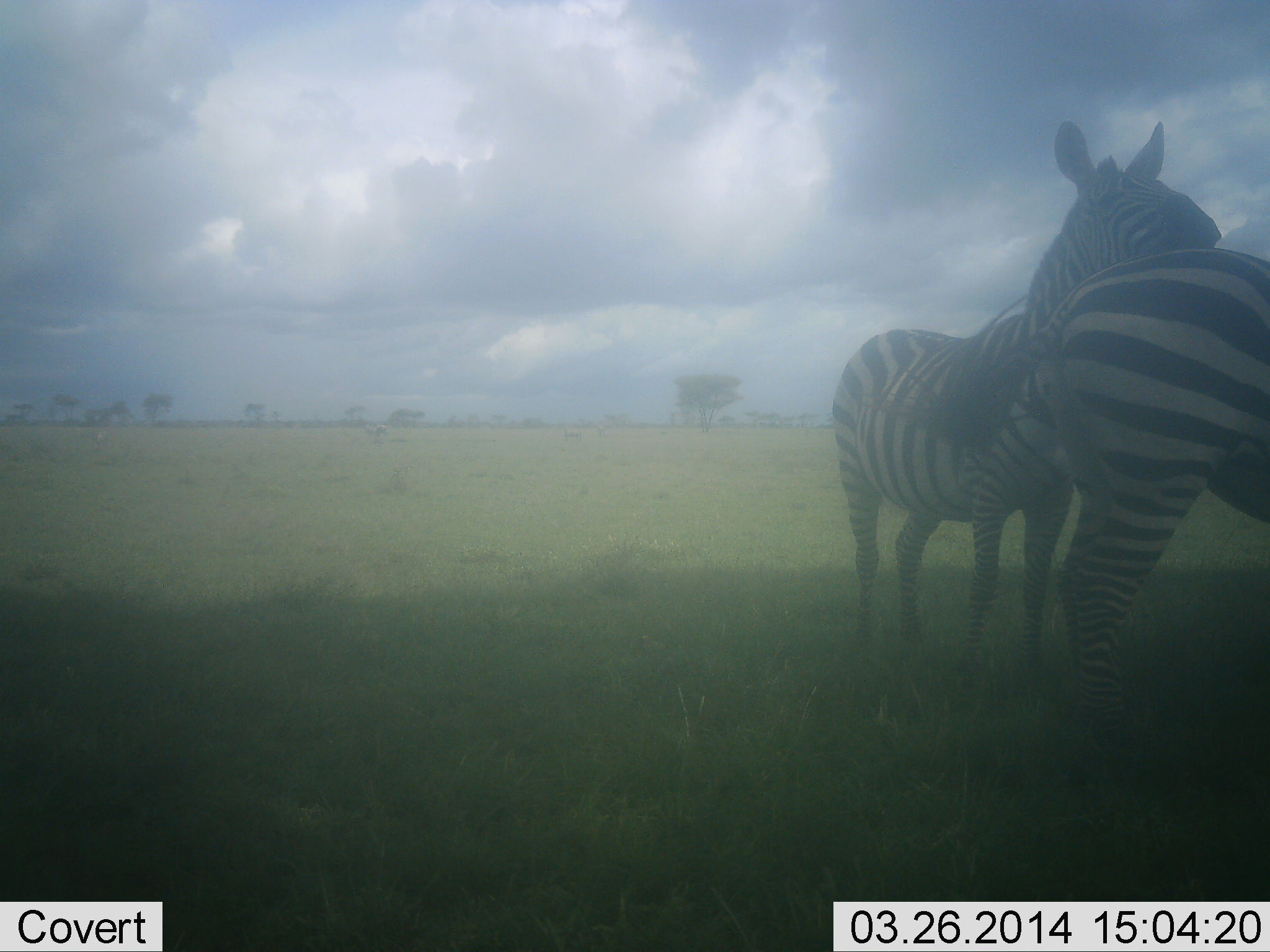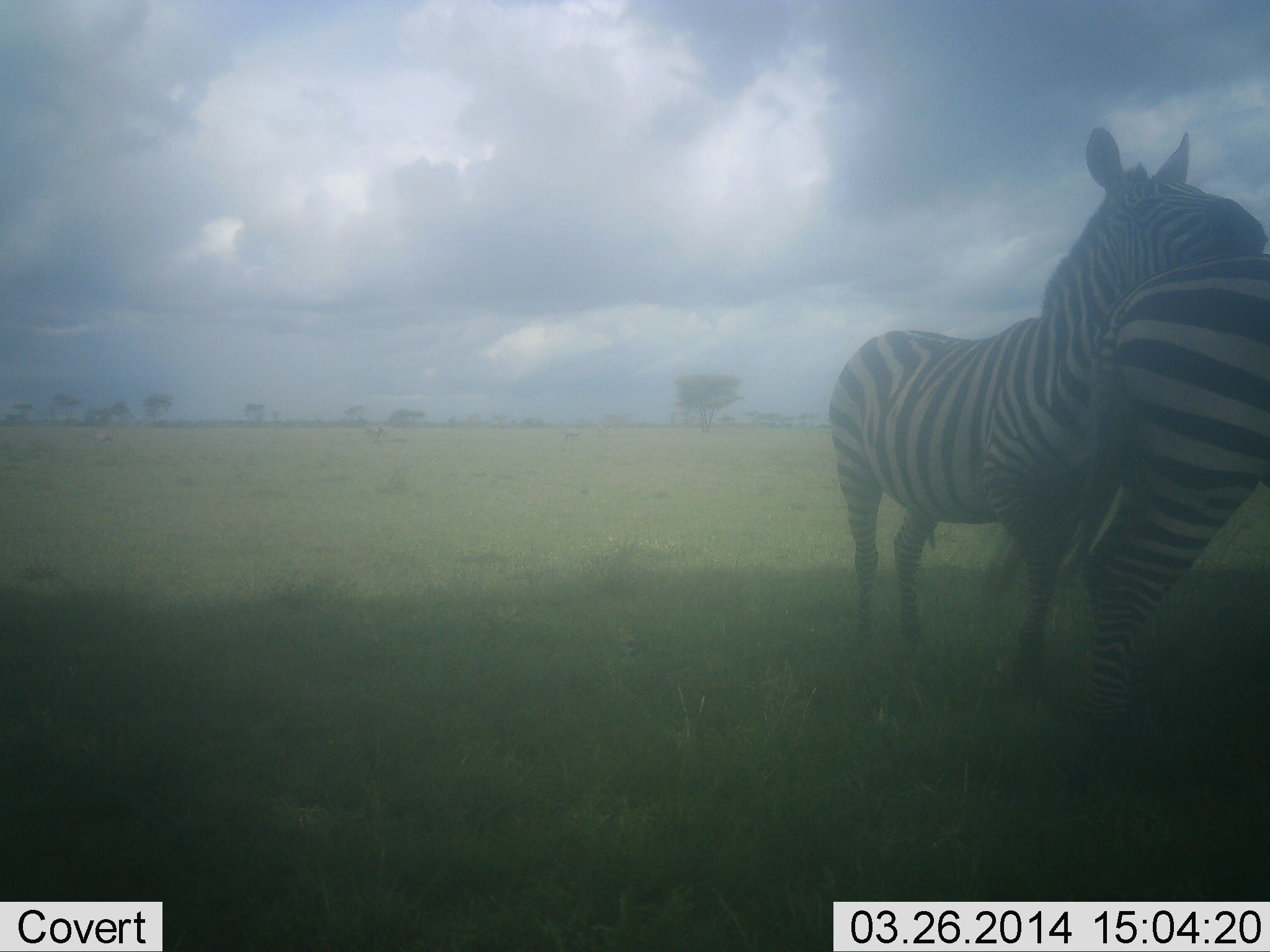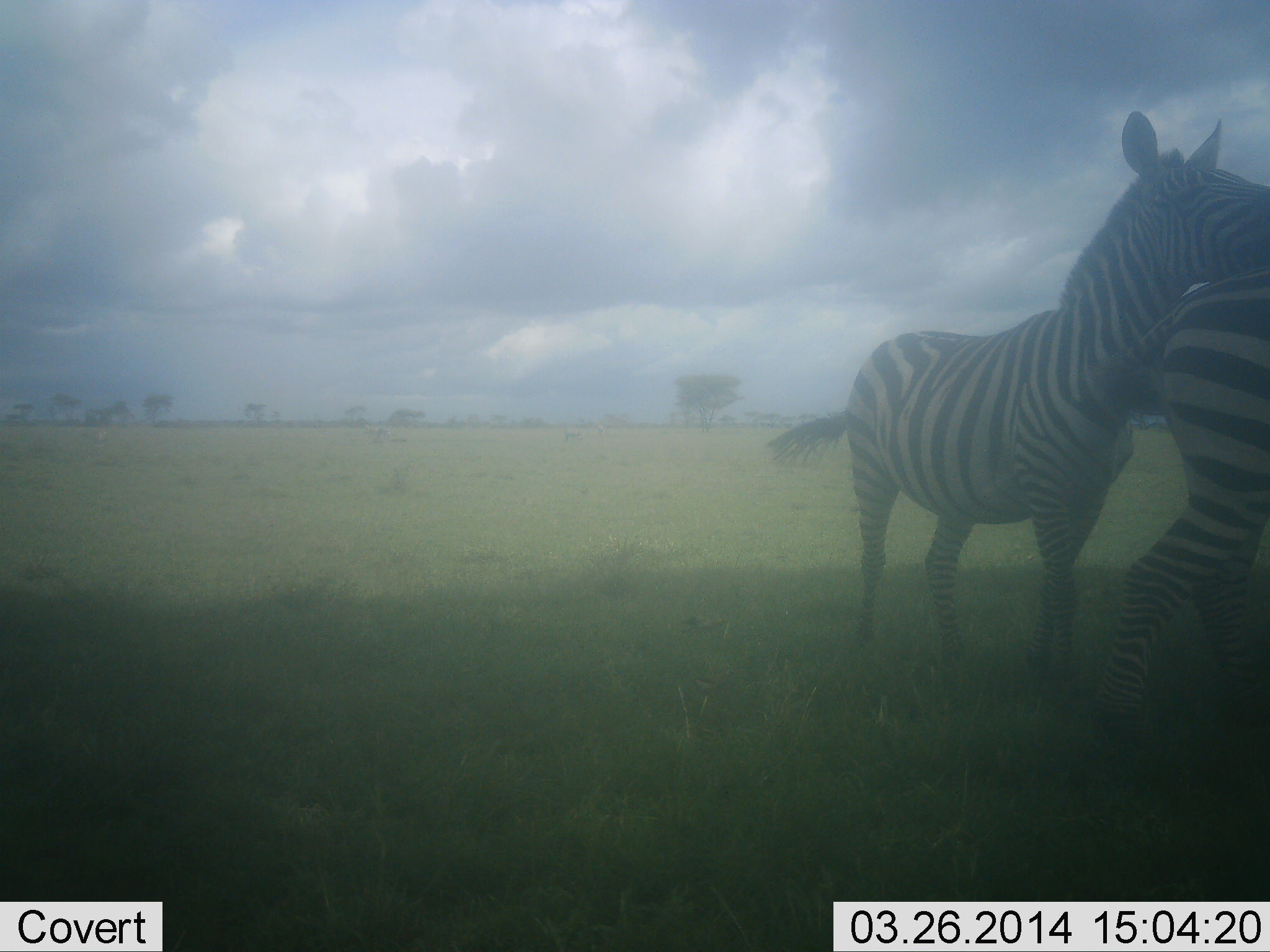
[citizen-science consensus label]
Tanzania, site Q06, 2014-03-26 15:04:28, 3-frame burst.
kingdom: Animalia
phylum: Chordata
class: Mammalia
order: Perissodactyla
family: Equidae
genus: Equus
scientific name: Equus quagga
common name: plains zebra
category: zebra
Zebra (plains zebra) (Equus quagga), count 2. Behavior (volunteer vote fractions): standing 80%, resting 0%, moving 10%, interacting 60%. Young present (vote fraction): 0%. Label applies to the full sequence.